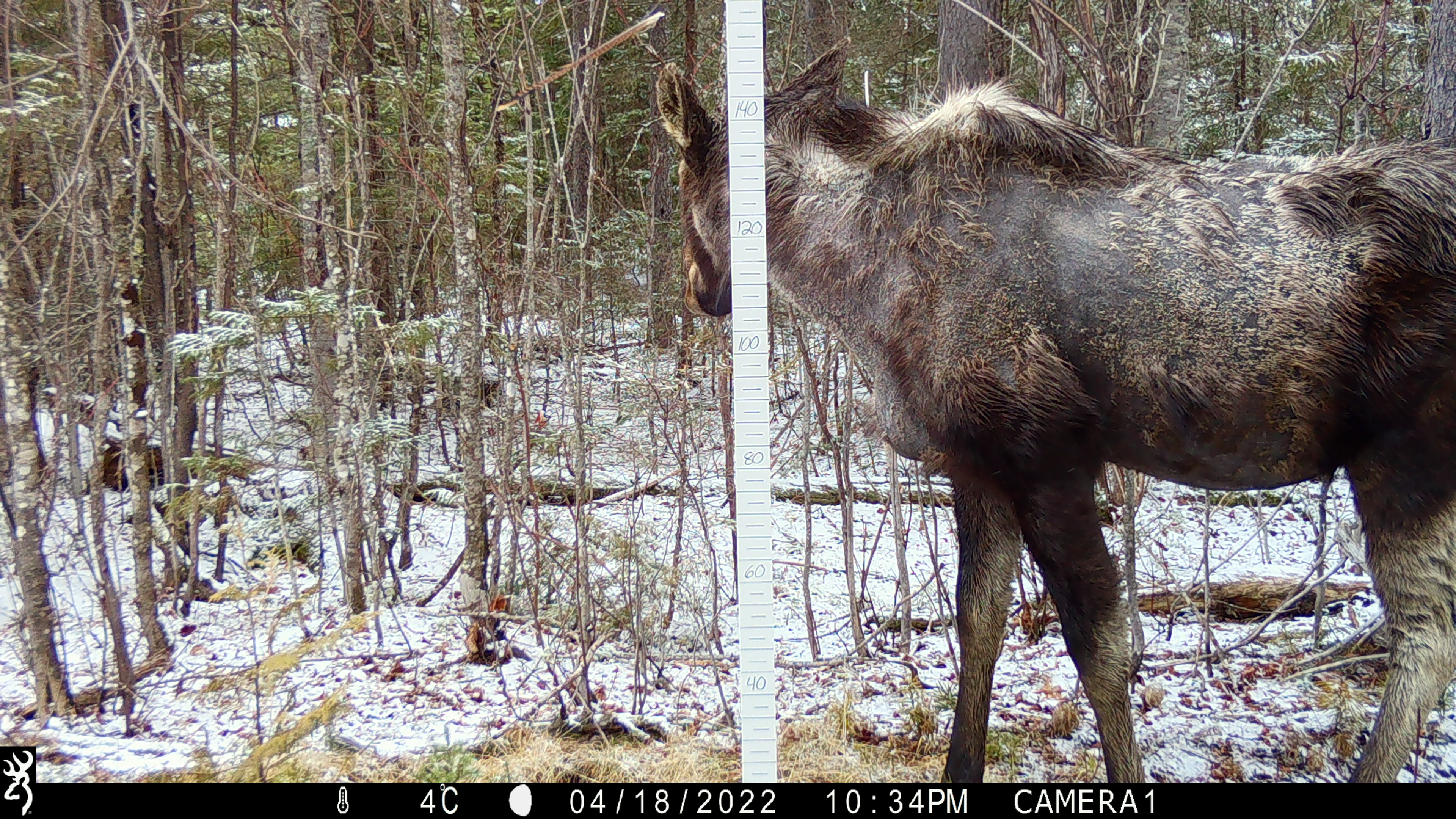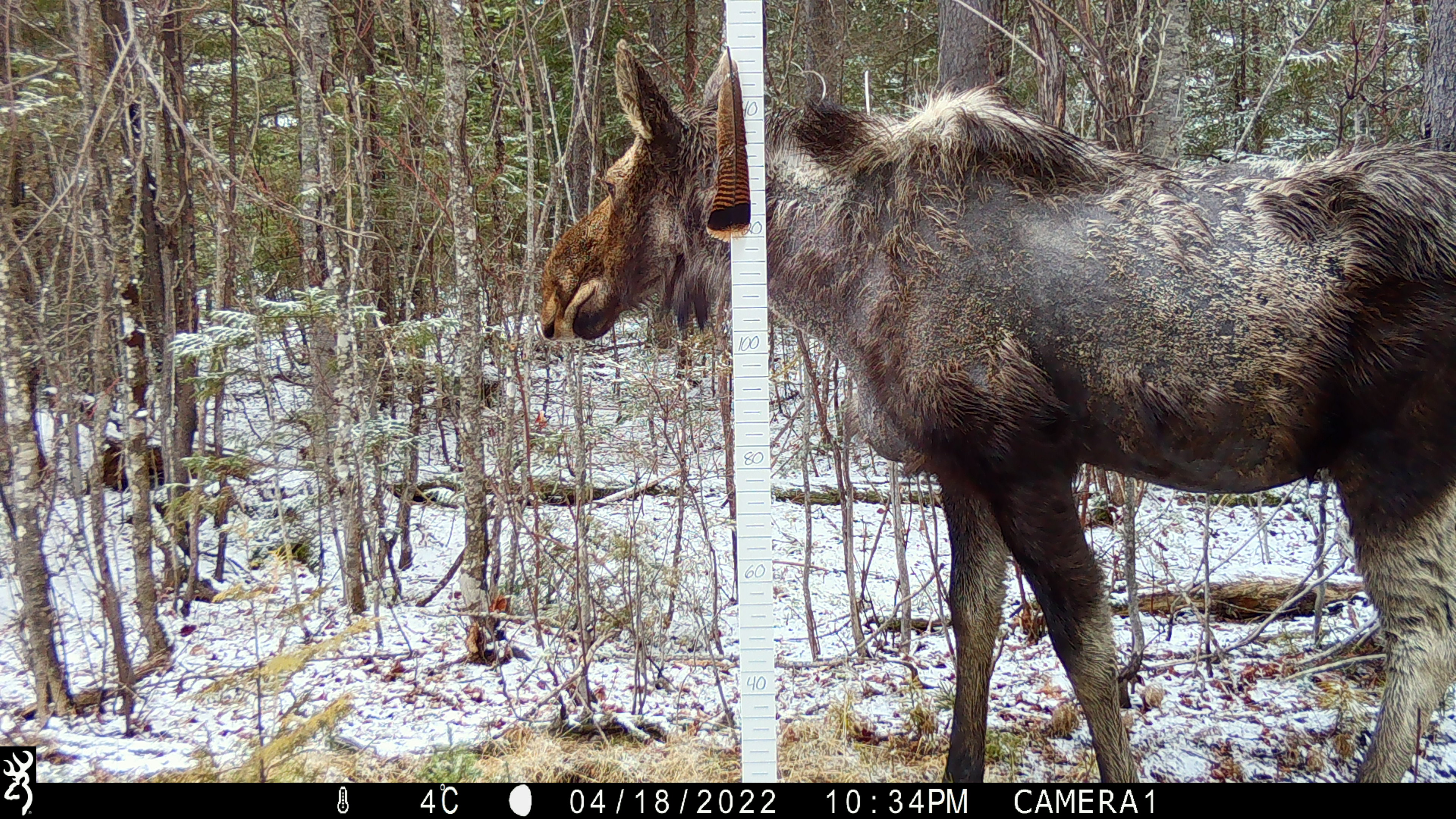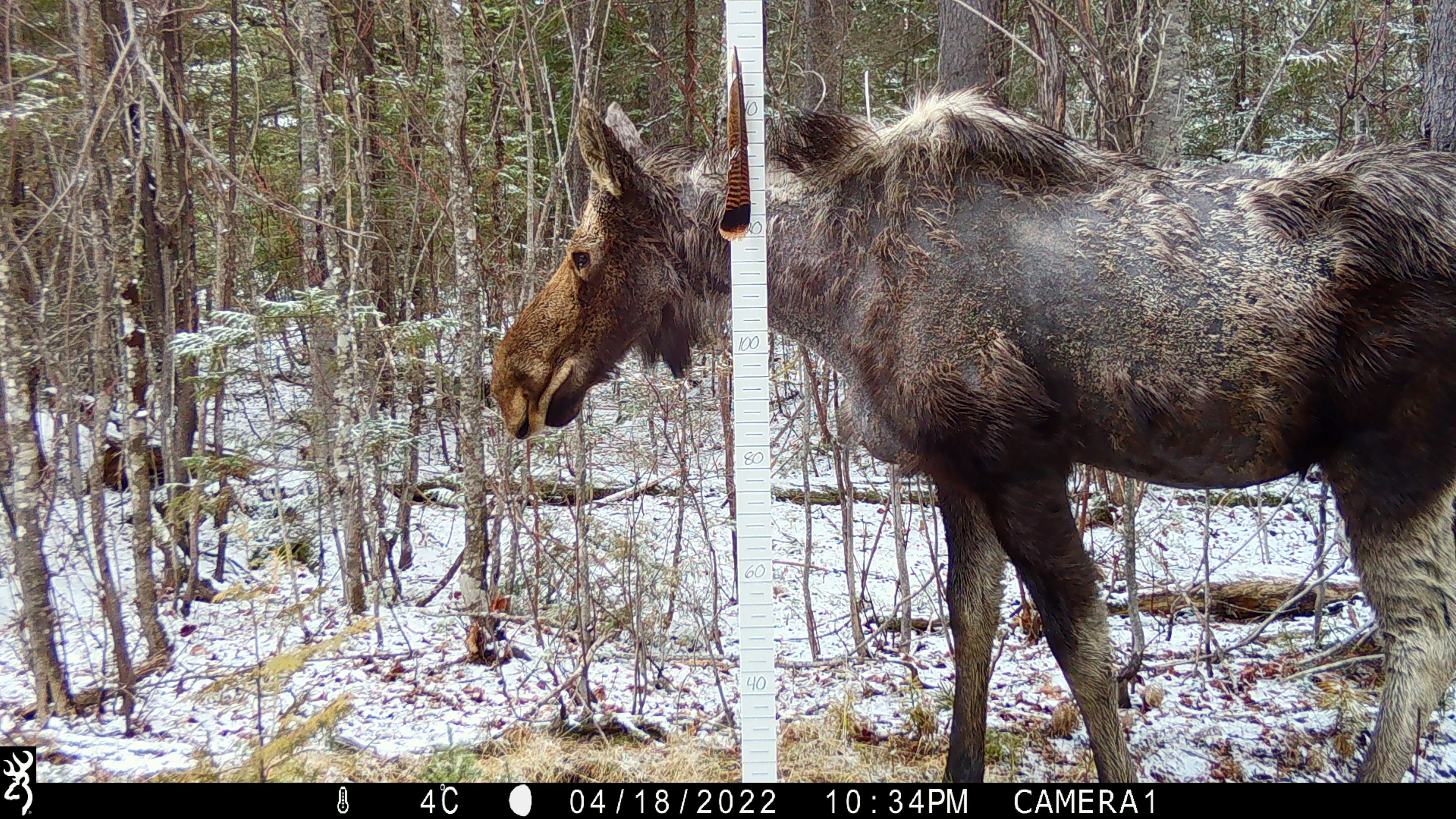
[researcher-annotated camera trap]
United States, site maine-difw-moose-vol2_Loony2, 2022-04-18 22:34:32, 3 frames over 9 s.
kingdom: Animalia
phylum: Chordata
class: Mammalia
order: Artiodactyla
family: Cervidae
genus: Alces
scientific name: Alces alces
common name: moose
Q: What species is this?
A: Moose (Alces alces).